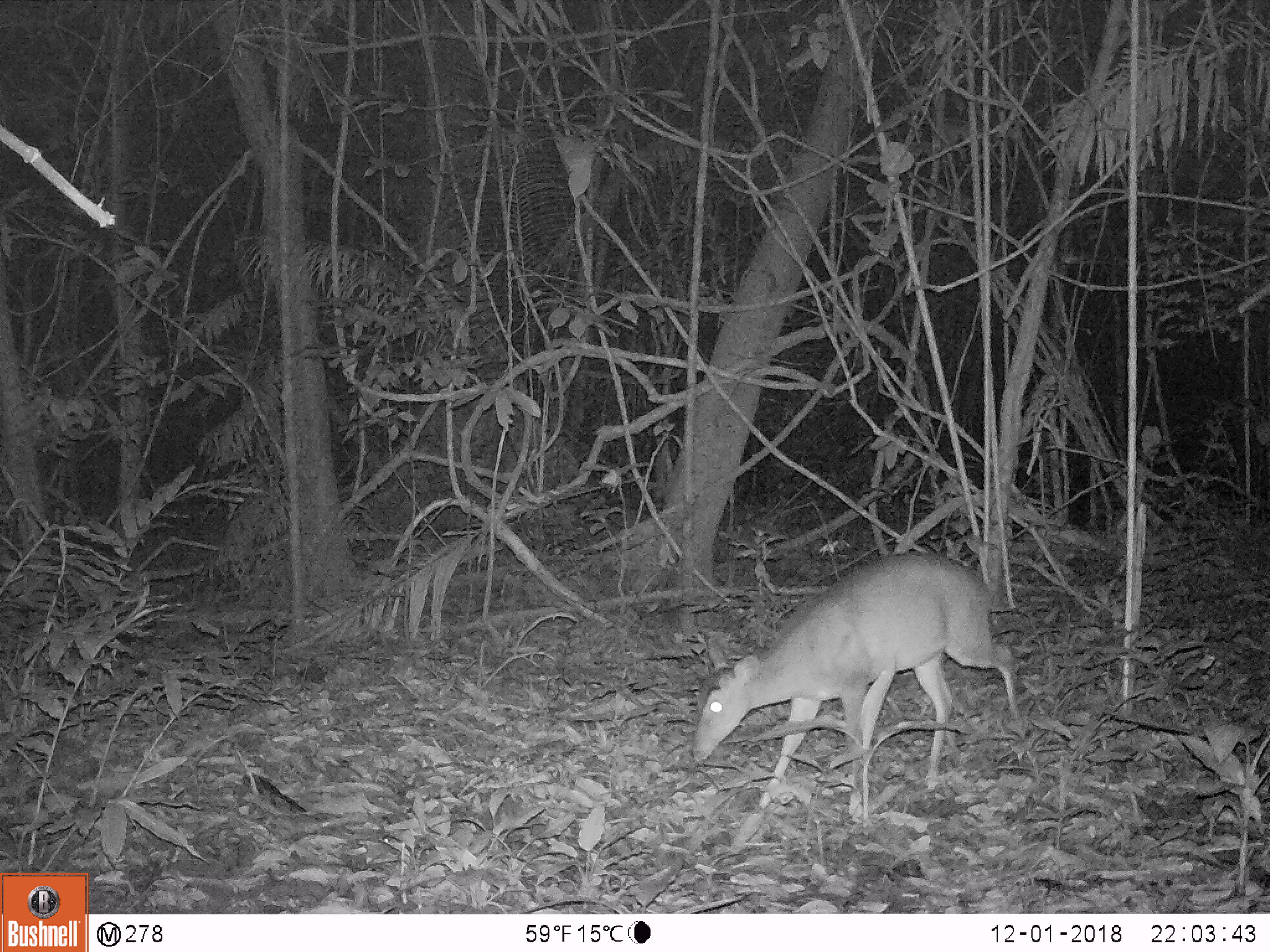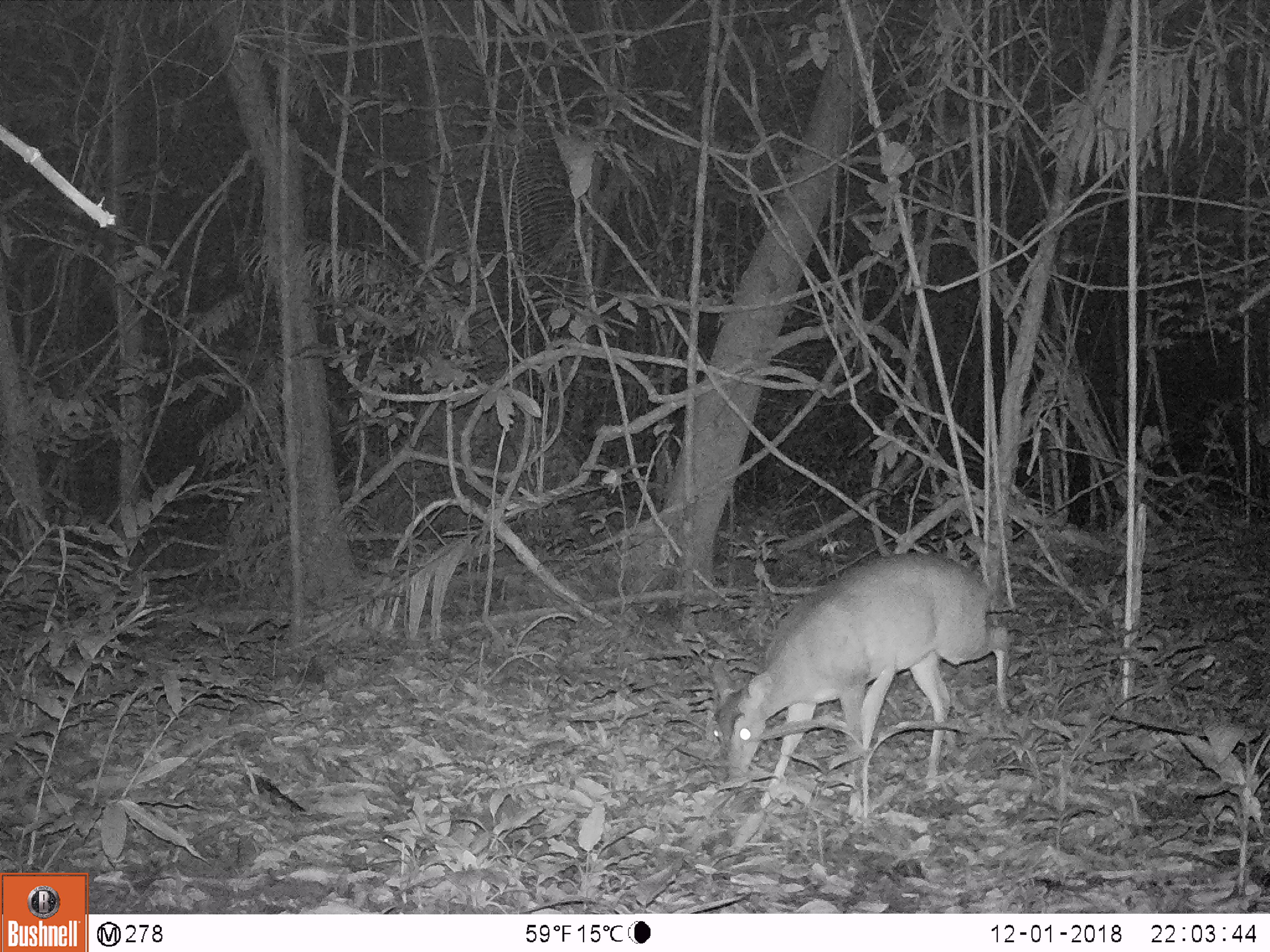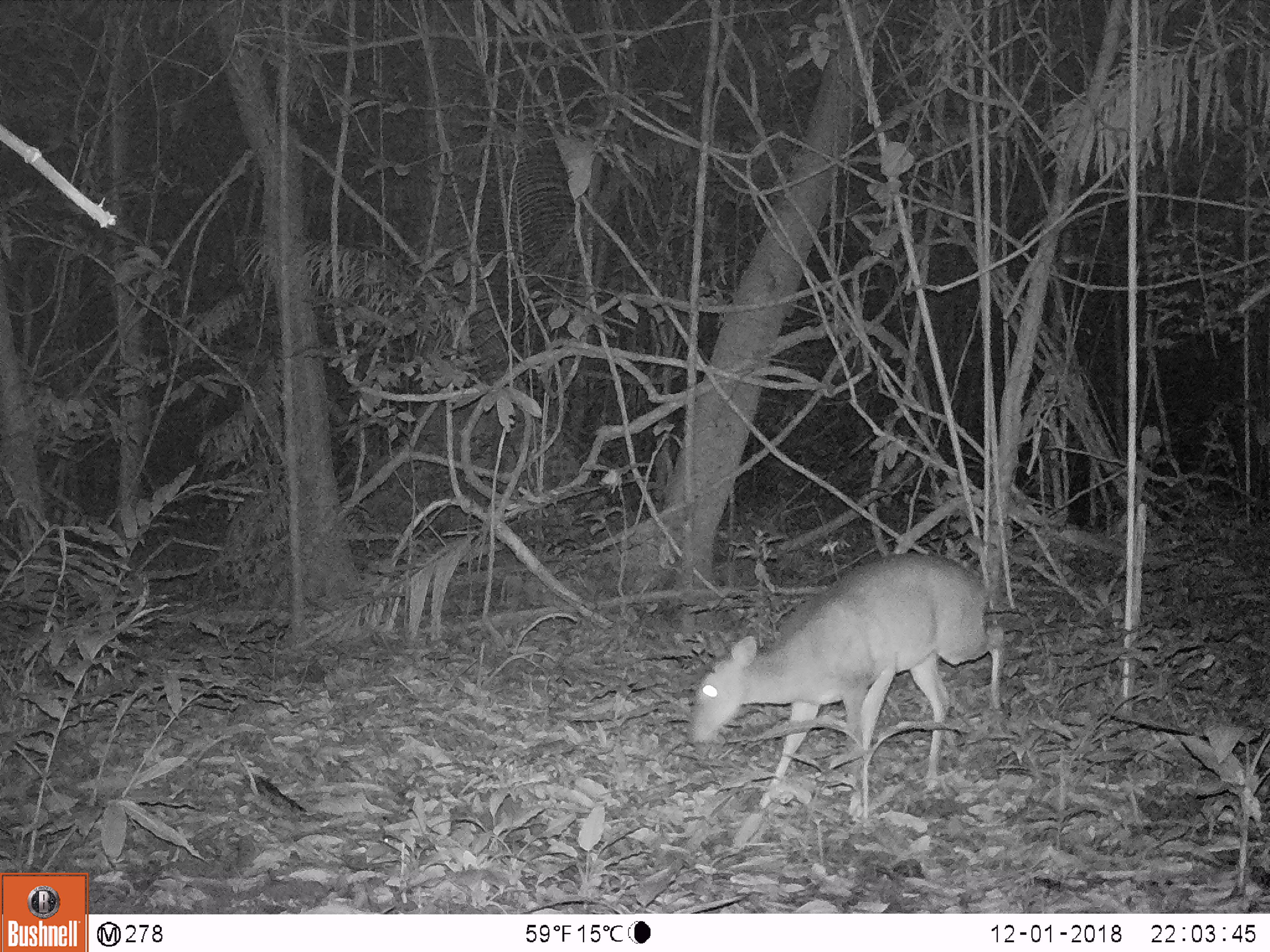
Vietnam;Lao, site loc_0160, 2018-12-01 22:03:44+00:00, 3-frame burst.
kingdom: Animalia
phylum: Chordata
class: Mammalia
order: Artiodactyla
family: Cervidae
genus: Muntiacus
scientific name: Muntiacus vuquangensis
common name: large-antlered muntjac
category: large antlered muntjac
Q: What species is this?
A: Large antlered muntjac (large-antlered muntjac) (Muntiacus vuquangensis).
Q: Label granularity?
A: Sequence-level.